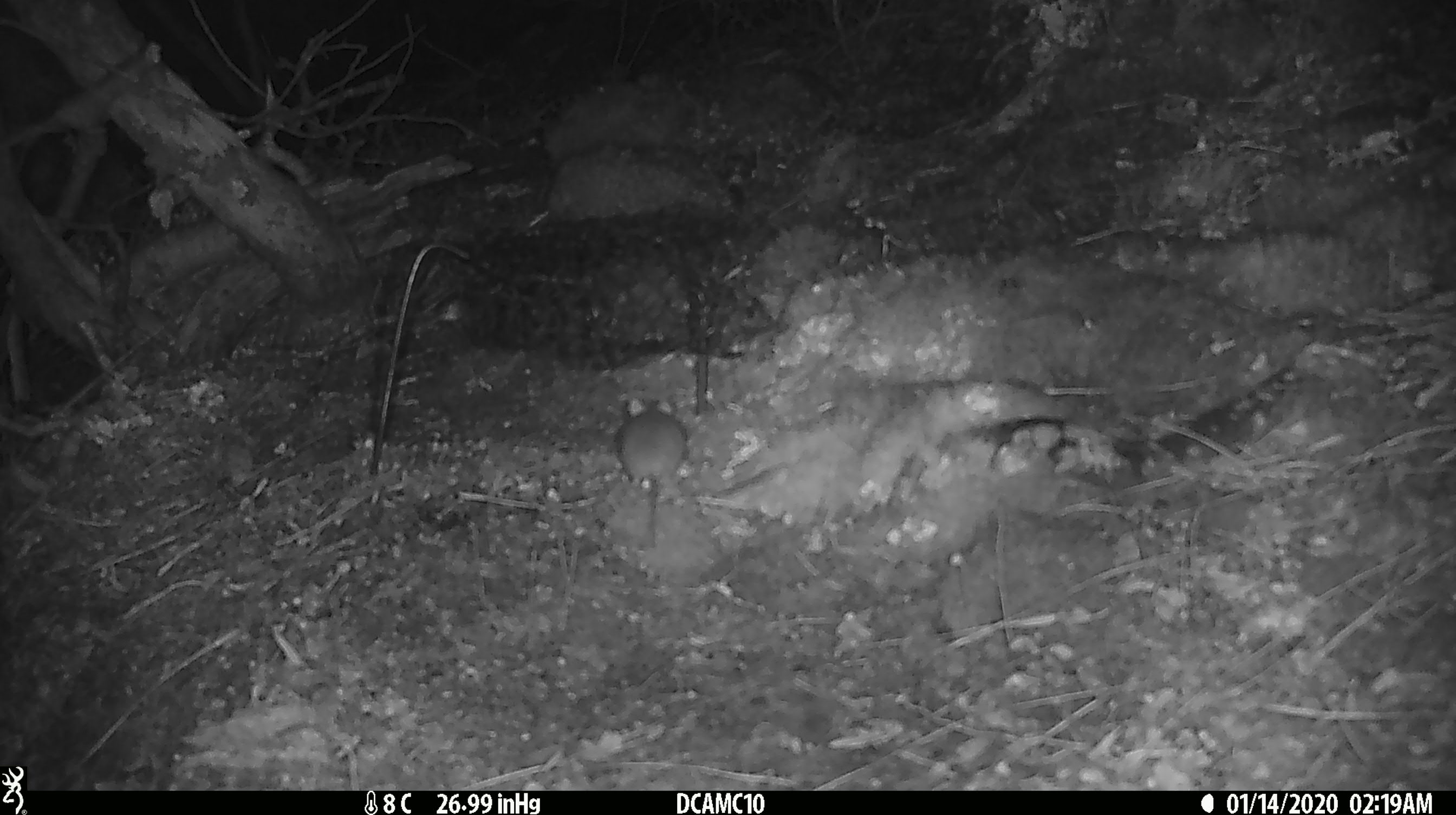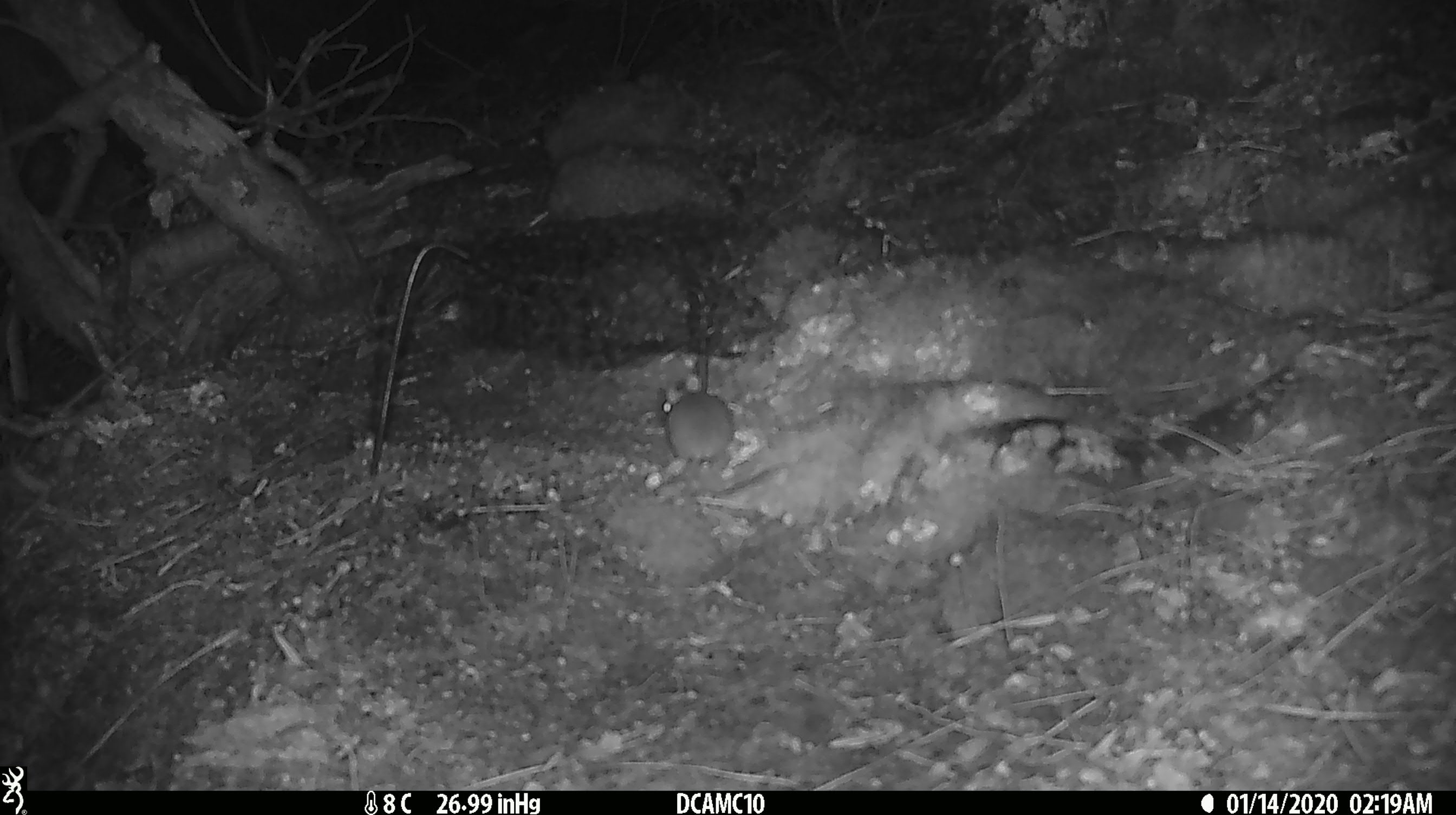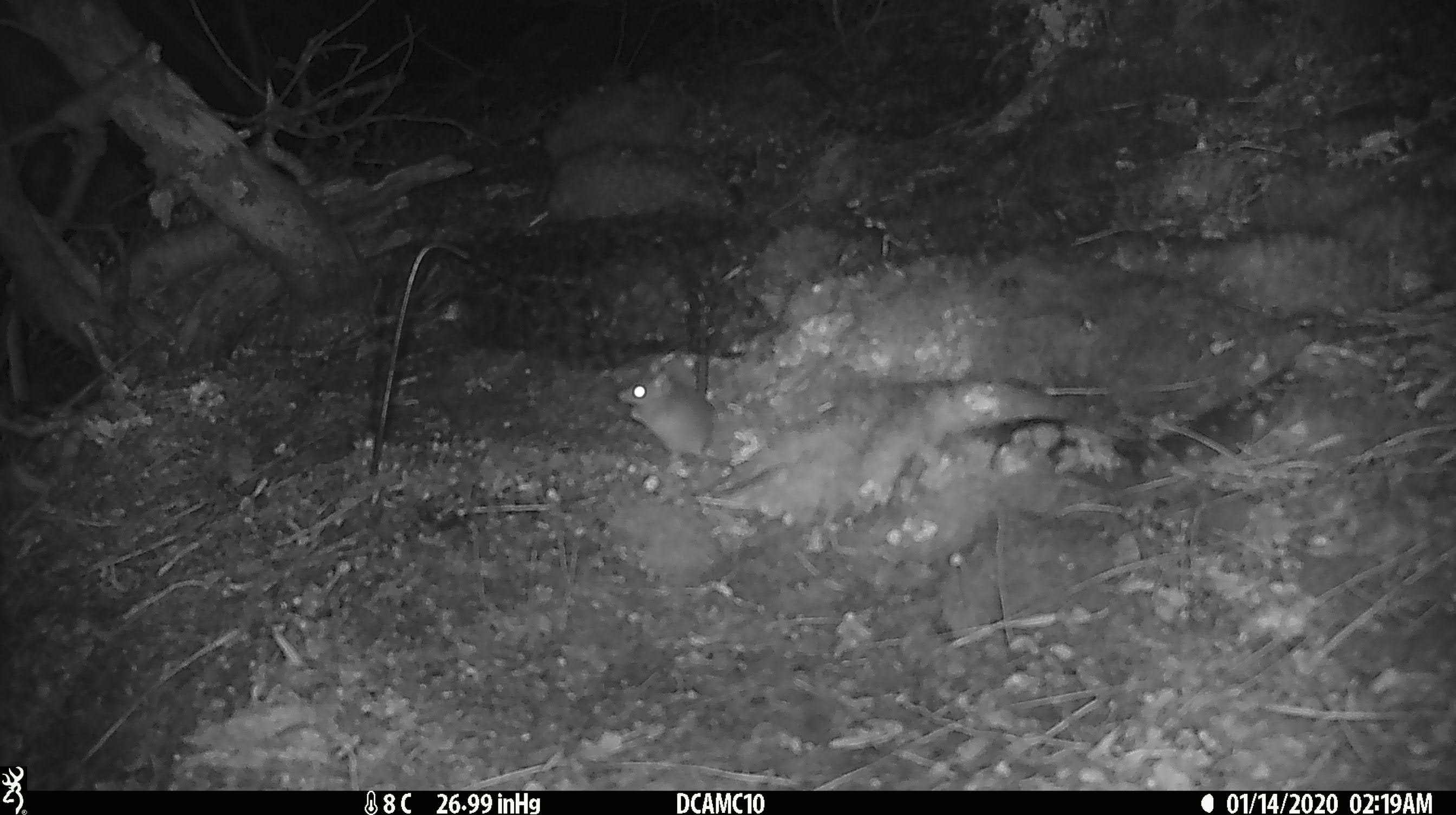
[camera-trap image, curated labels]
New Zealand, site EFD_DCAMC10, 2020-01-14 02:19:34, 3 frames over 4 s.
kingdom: Animalia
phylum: Chordata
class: Mammalia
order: Rodentia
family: Muridae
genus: Mus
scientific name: Mus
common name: mouse